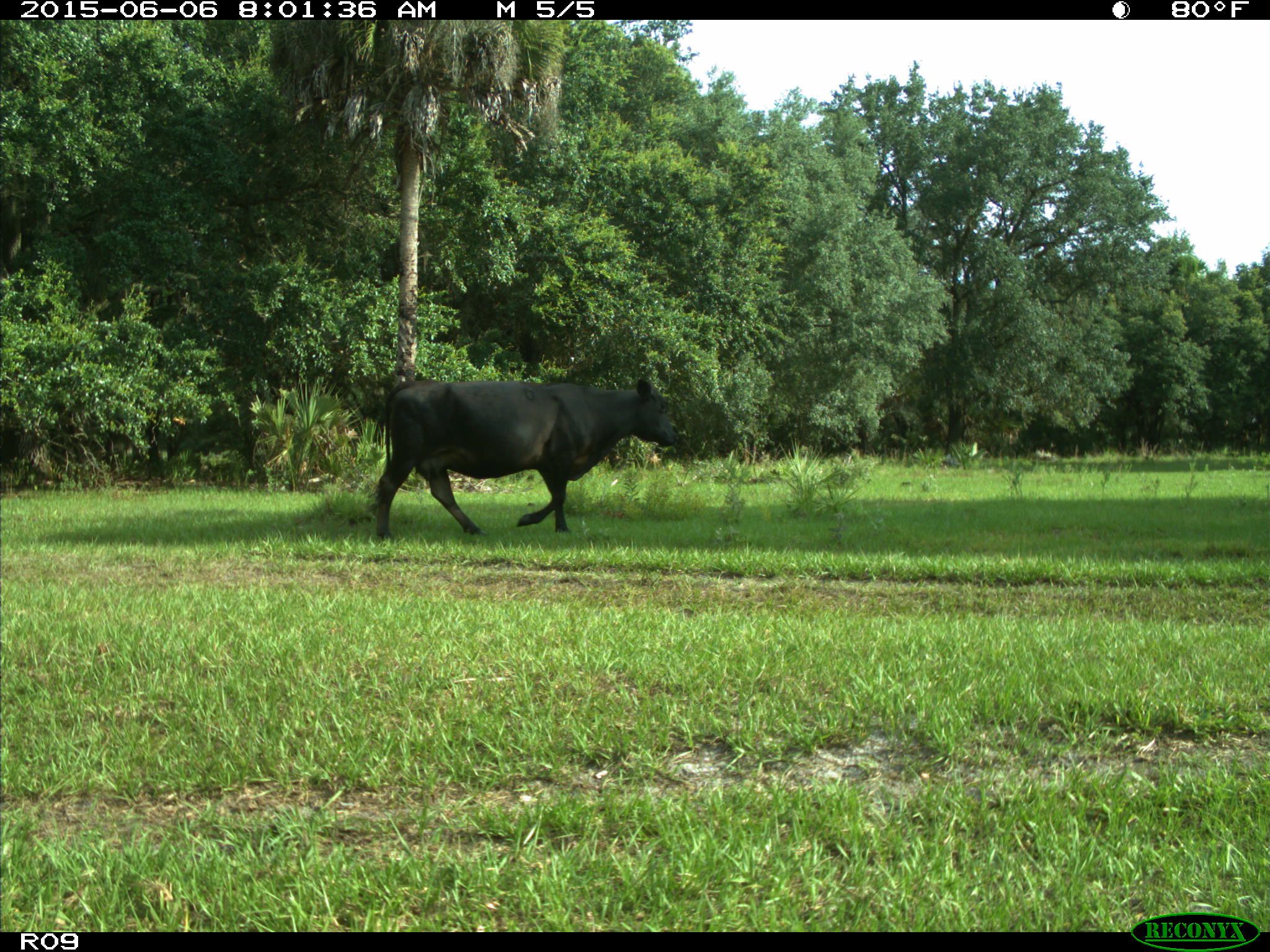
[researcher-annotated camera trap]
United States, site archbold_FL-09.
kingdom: Animalia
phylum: Chordata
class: Mammalia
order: Artiodactyla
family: Bovidae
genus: Bos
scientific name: Bos taurus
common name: domestic cow